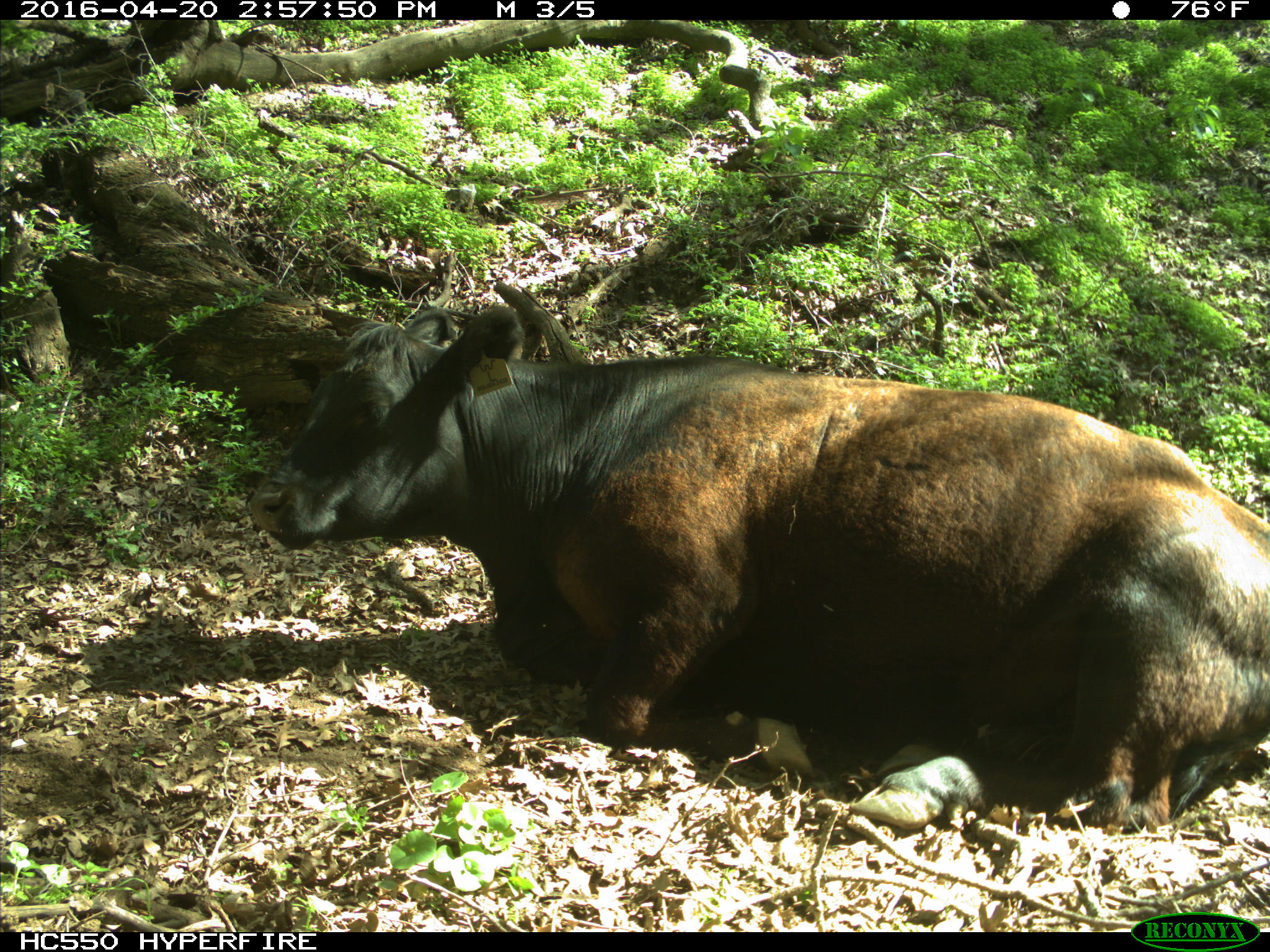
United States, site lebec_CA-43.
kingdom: Animalia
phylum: Chordata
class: Mammalia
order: Artiodactyla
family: Bovidae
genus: Bos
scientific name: Bos taurus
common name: domestic cow